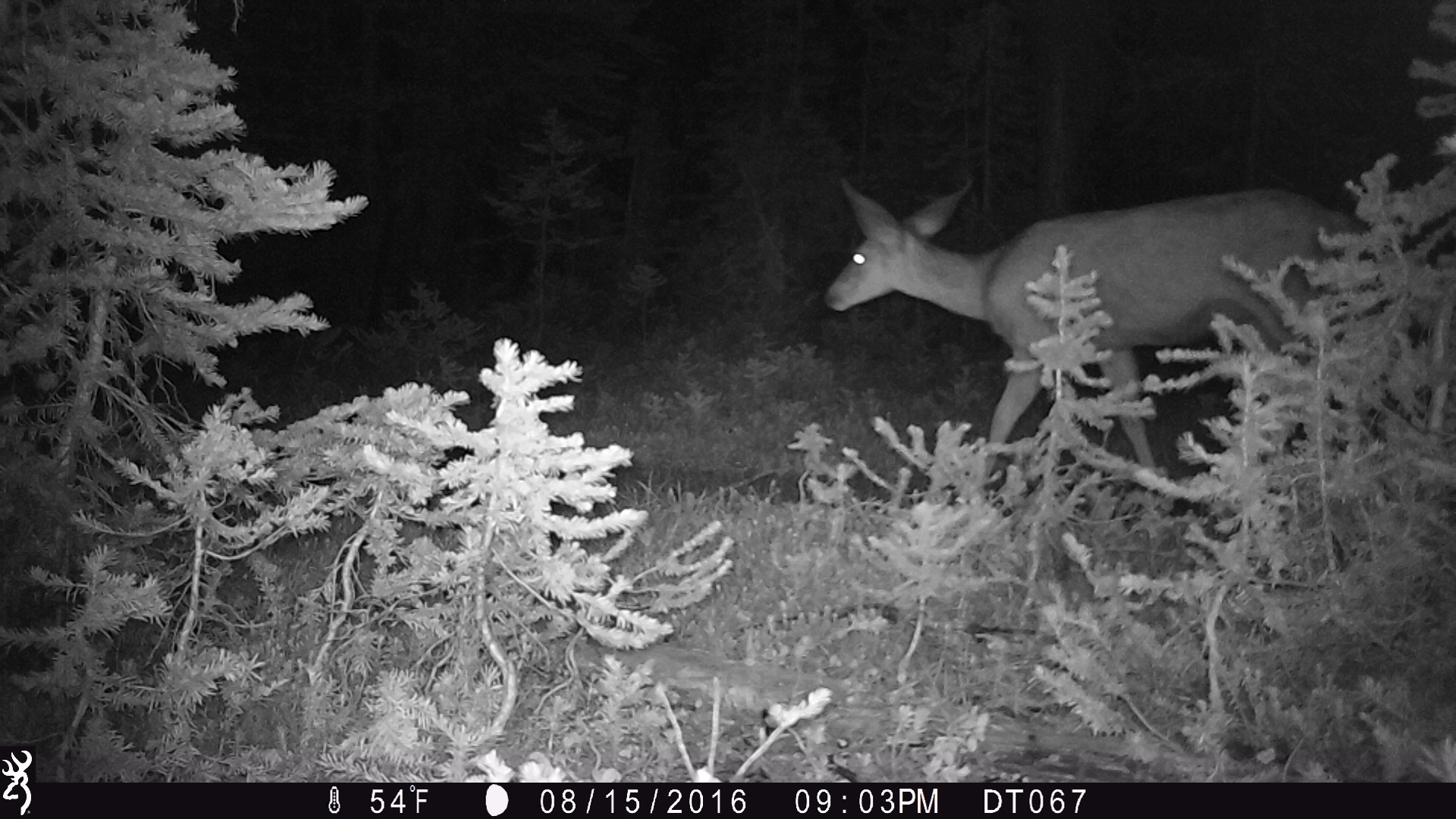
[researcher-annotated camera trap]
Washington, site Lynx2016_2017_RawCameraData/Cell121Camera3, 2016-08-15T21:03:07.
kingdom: Animalia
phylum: Chordata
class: Mammalia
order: Artiodactyla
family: Cervidae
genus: Odocoileus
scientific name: Odocoileus hemionus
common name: mule deer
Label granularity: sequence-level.